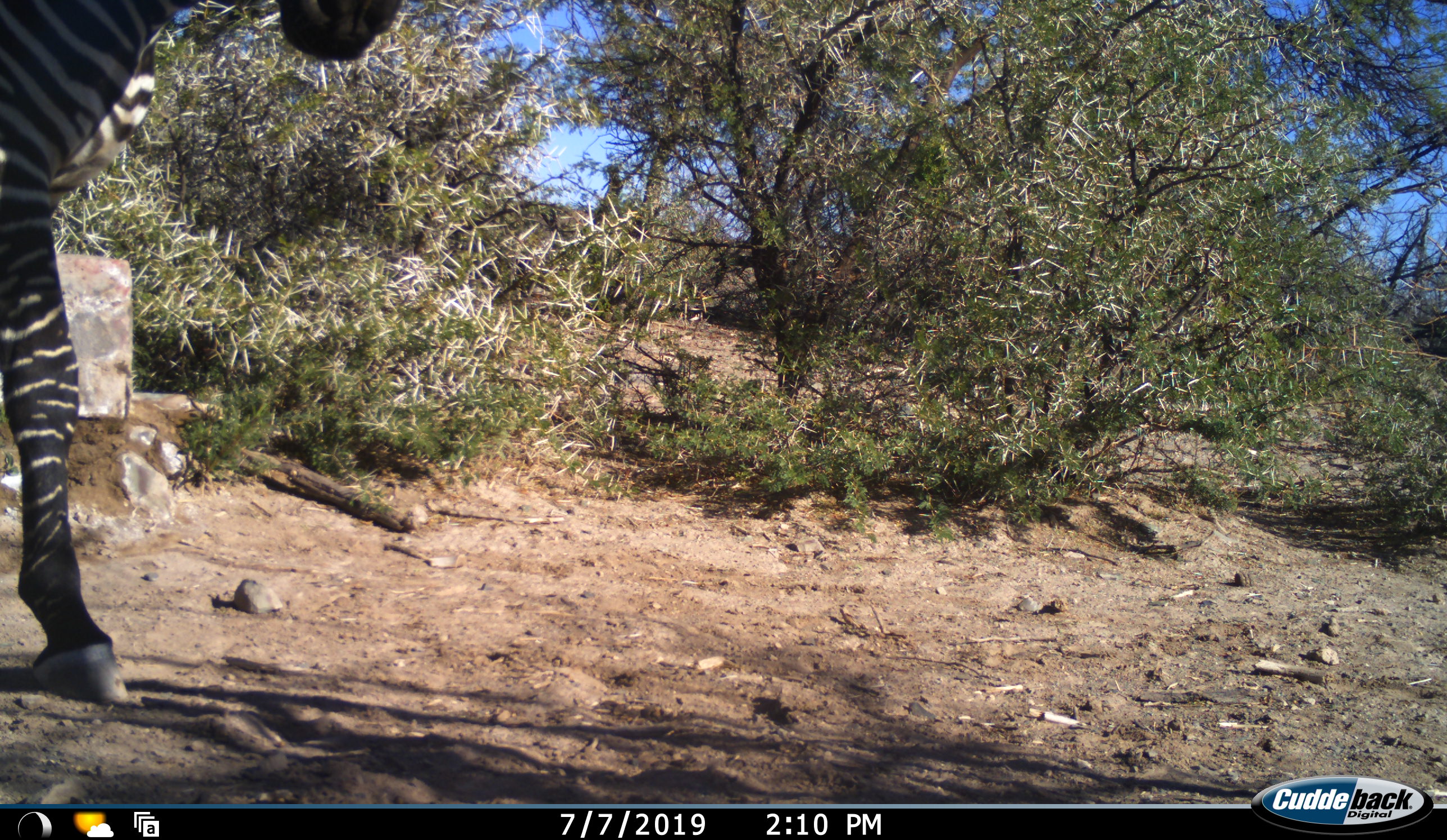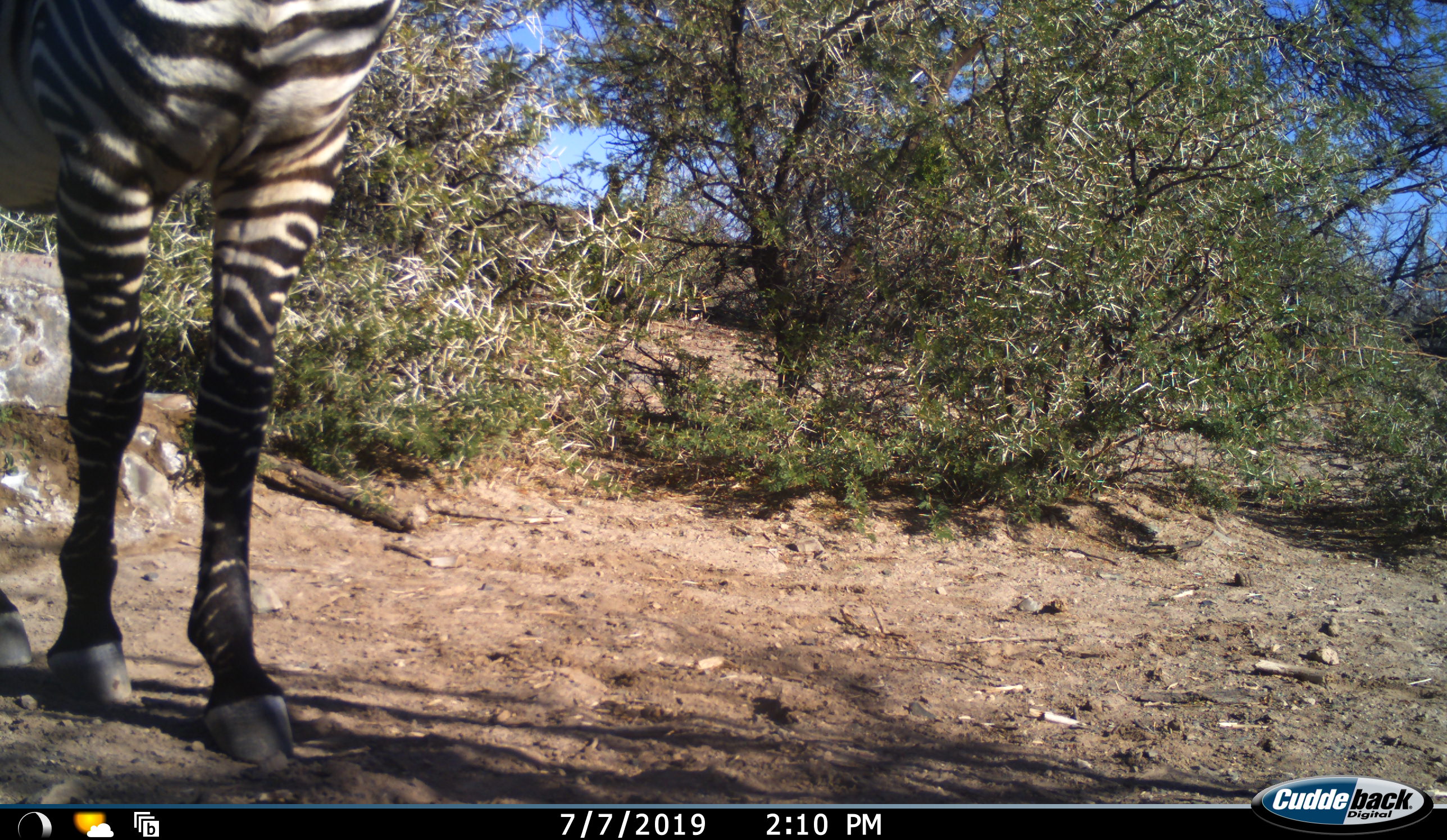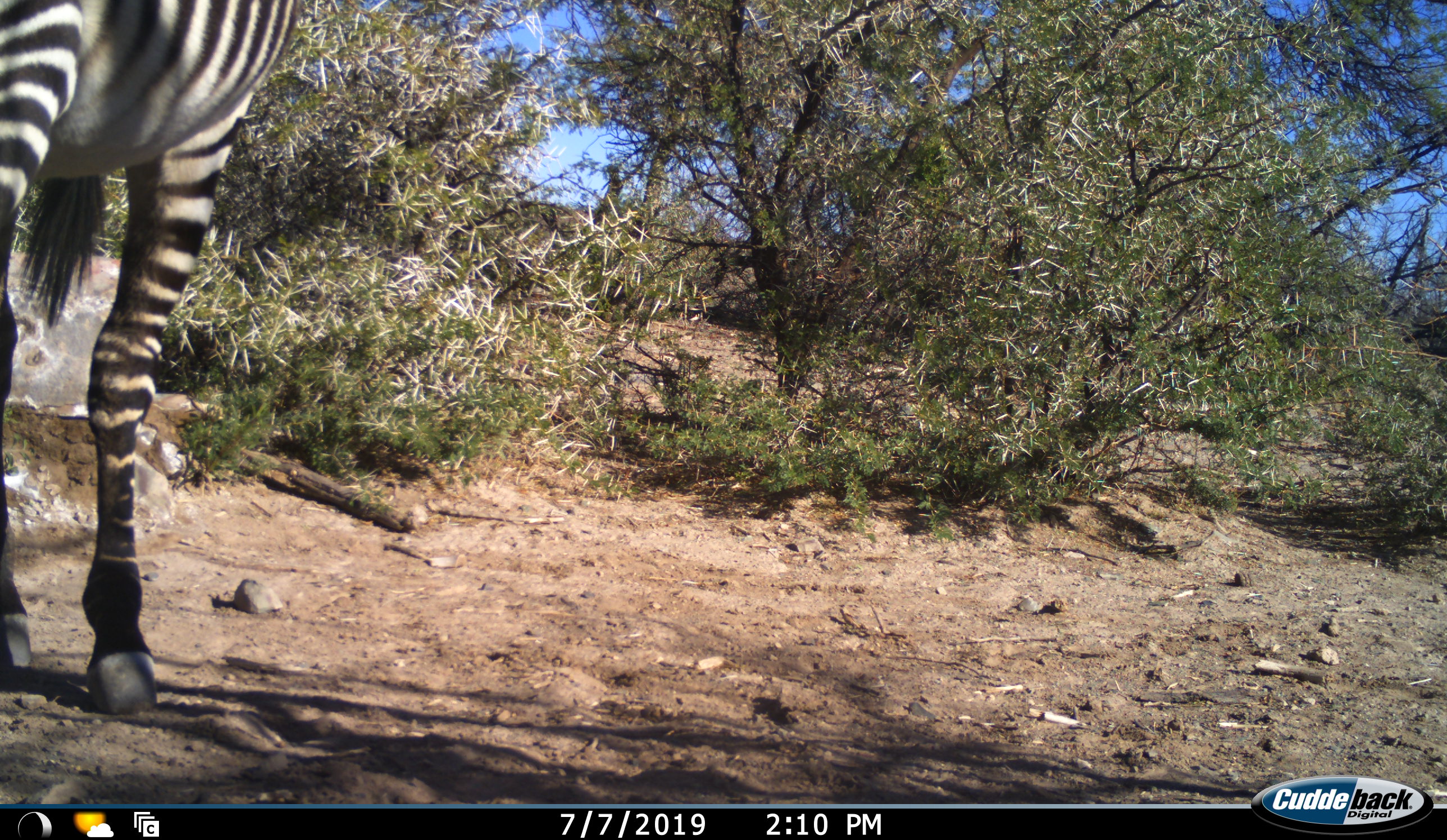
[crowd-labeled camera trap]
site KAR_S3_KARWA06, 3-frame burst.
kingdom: Animalia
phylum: Chordata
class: Mammalia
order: Perissodactyla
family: Equidae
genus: Equus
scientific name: Equus zebra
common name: mountain zebra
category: zebramountain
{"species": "zebramountain (mountain zebra) (Equus zebra)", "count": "1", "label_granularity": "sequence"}